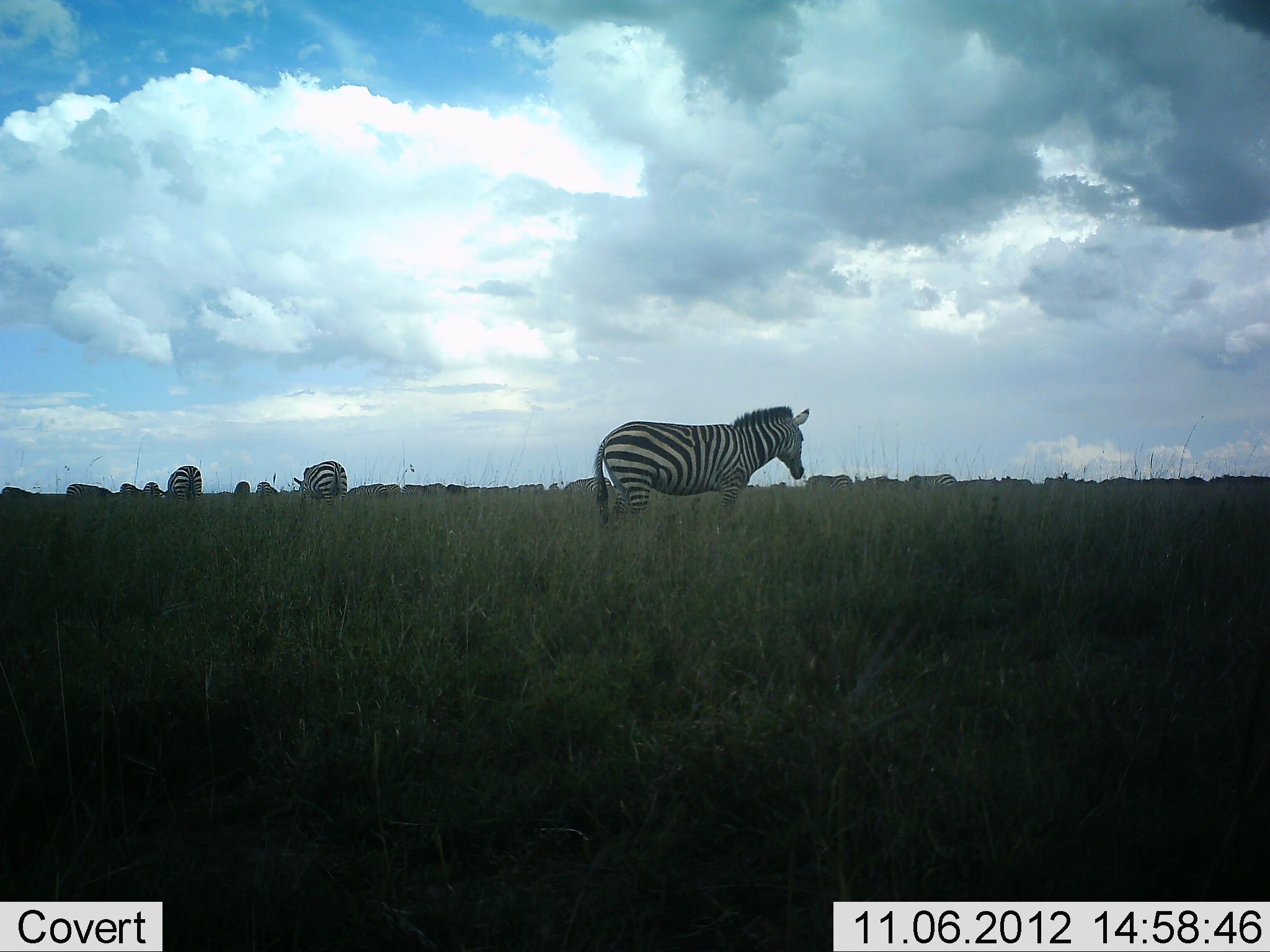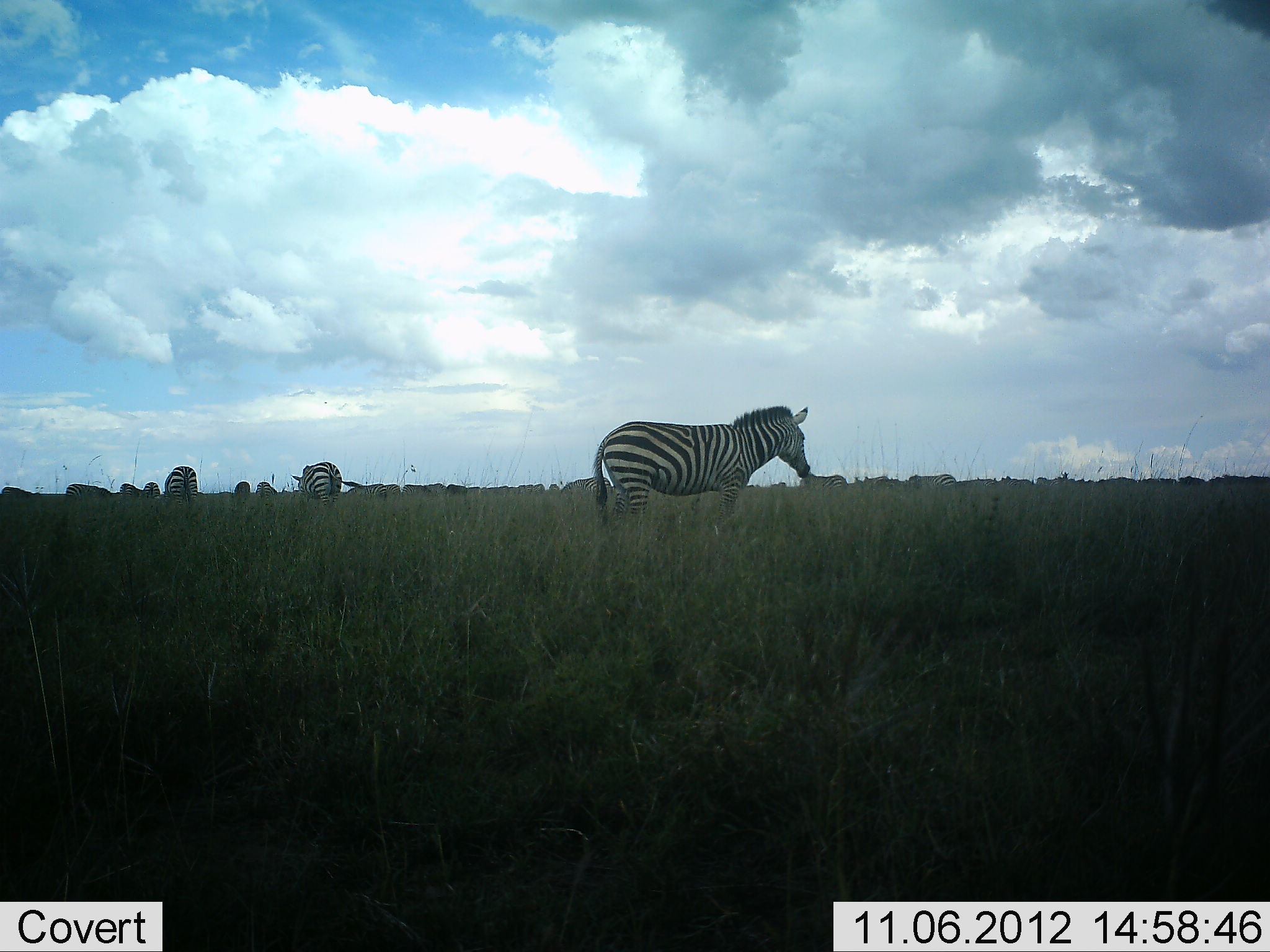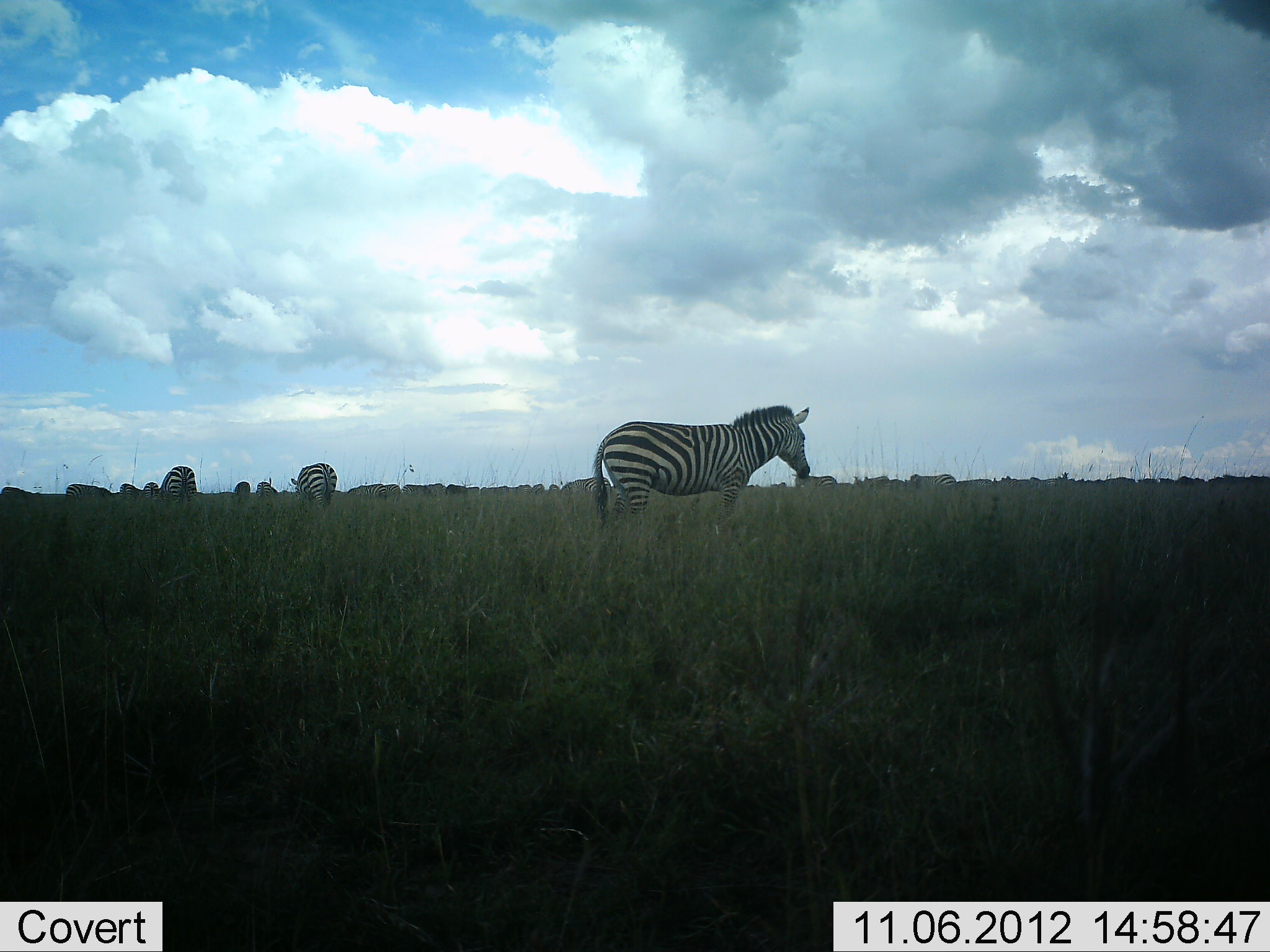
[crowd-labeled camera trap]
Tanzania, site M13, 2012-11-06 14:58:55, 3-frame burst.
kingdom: Animalia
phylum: Chordata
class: Mammalia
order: Perissodactyla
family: Equidae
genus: Equus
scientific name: Equus quagga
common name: plains zebra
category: zebra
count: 11-50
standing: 90%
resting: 0%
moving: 60%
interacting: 0%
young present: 0%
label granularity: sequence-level